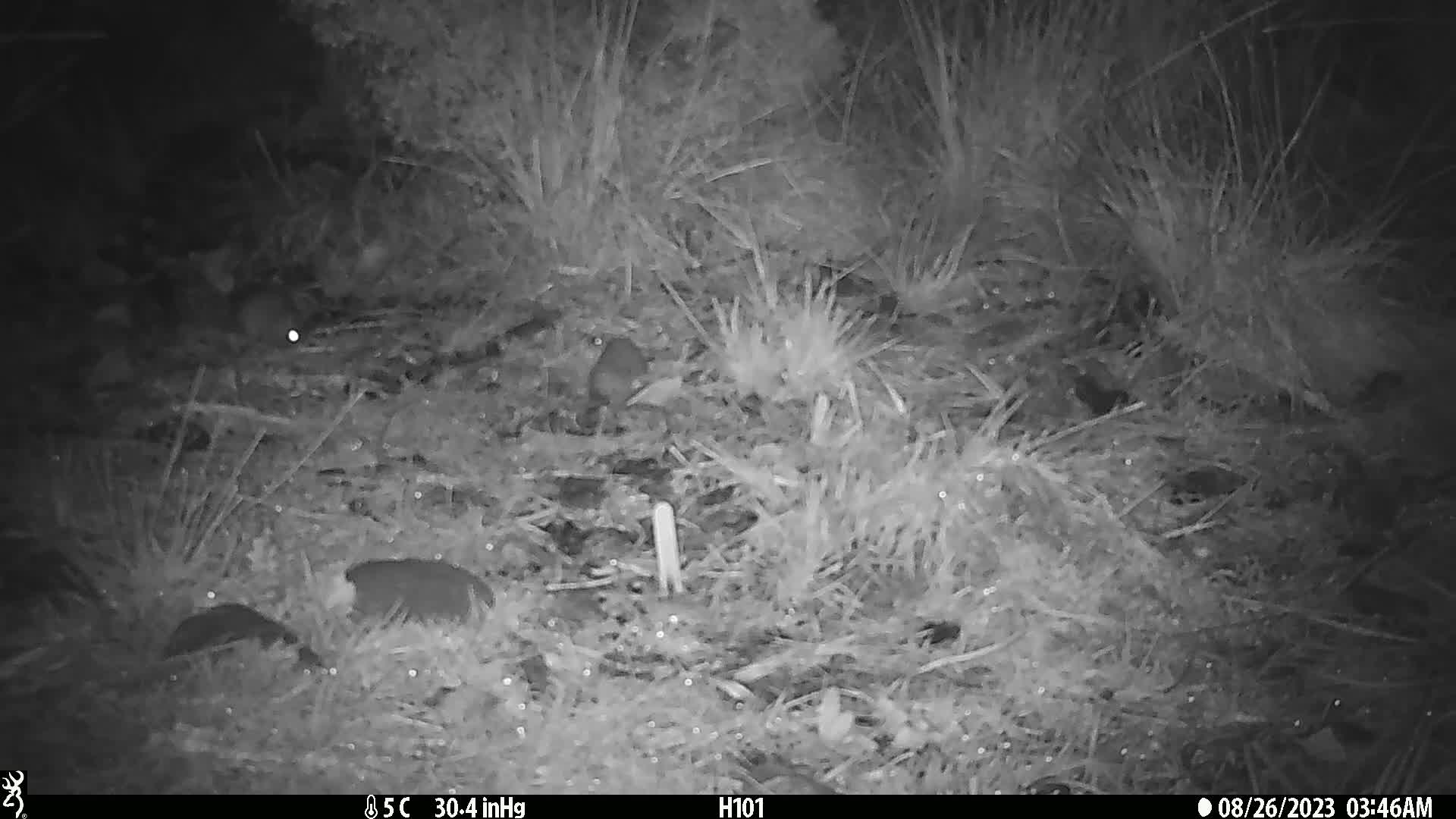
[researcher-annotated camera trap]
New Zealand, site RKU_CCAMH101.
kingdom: Animalia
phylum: Chordata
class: Mammalia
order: Rodentia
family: Muridae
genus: Rattus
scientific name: Rattus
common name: rat